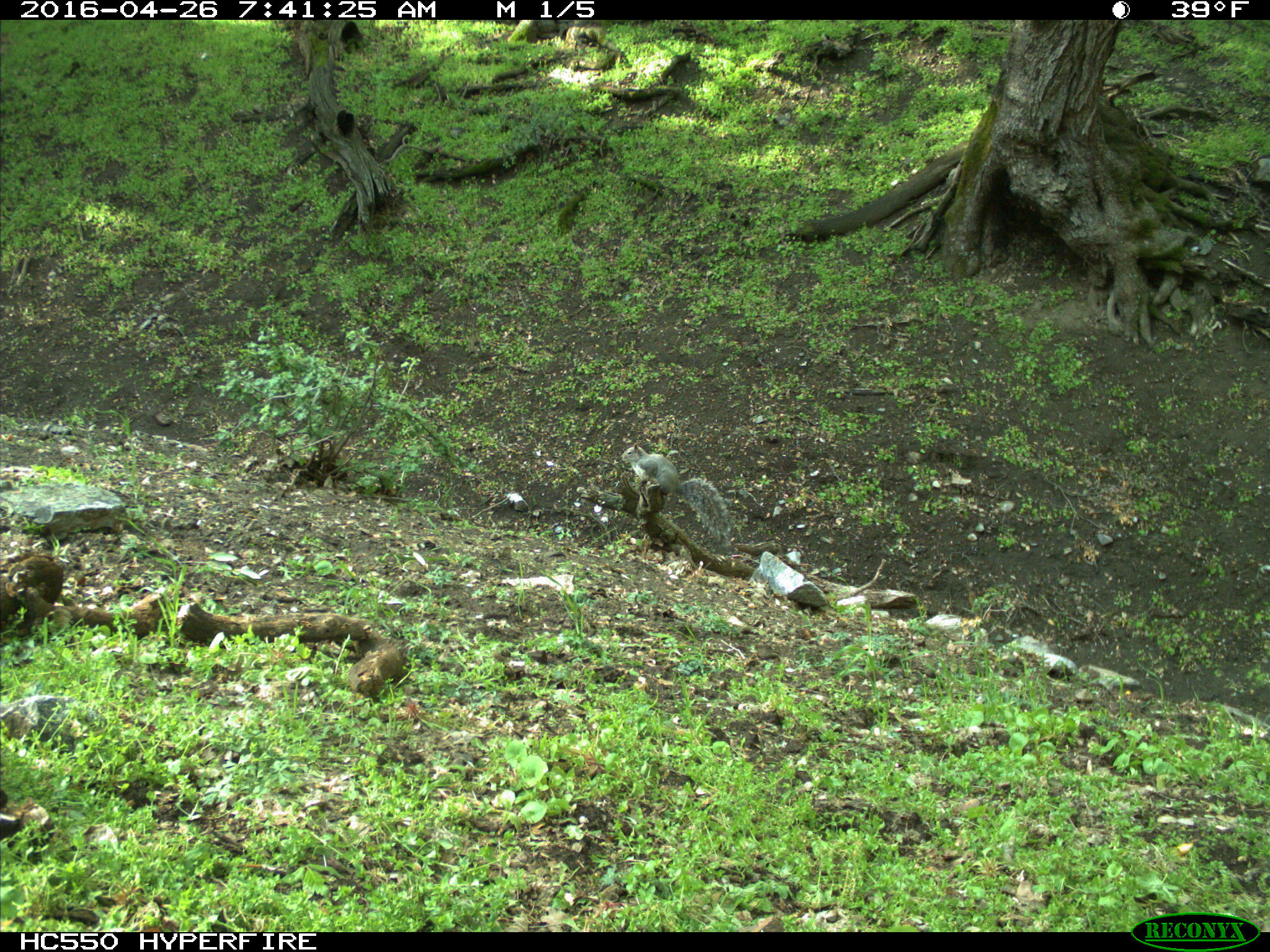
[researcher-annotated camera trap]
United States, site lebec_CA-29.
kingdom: Animalia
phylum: Chordata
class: Mammalia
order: Rodentia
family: Sciuridae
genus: Sciurus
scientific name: Sciurus carolinensis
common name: eastern gray squirrel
Sciurus carolinensis (eastern gray squirrel).